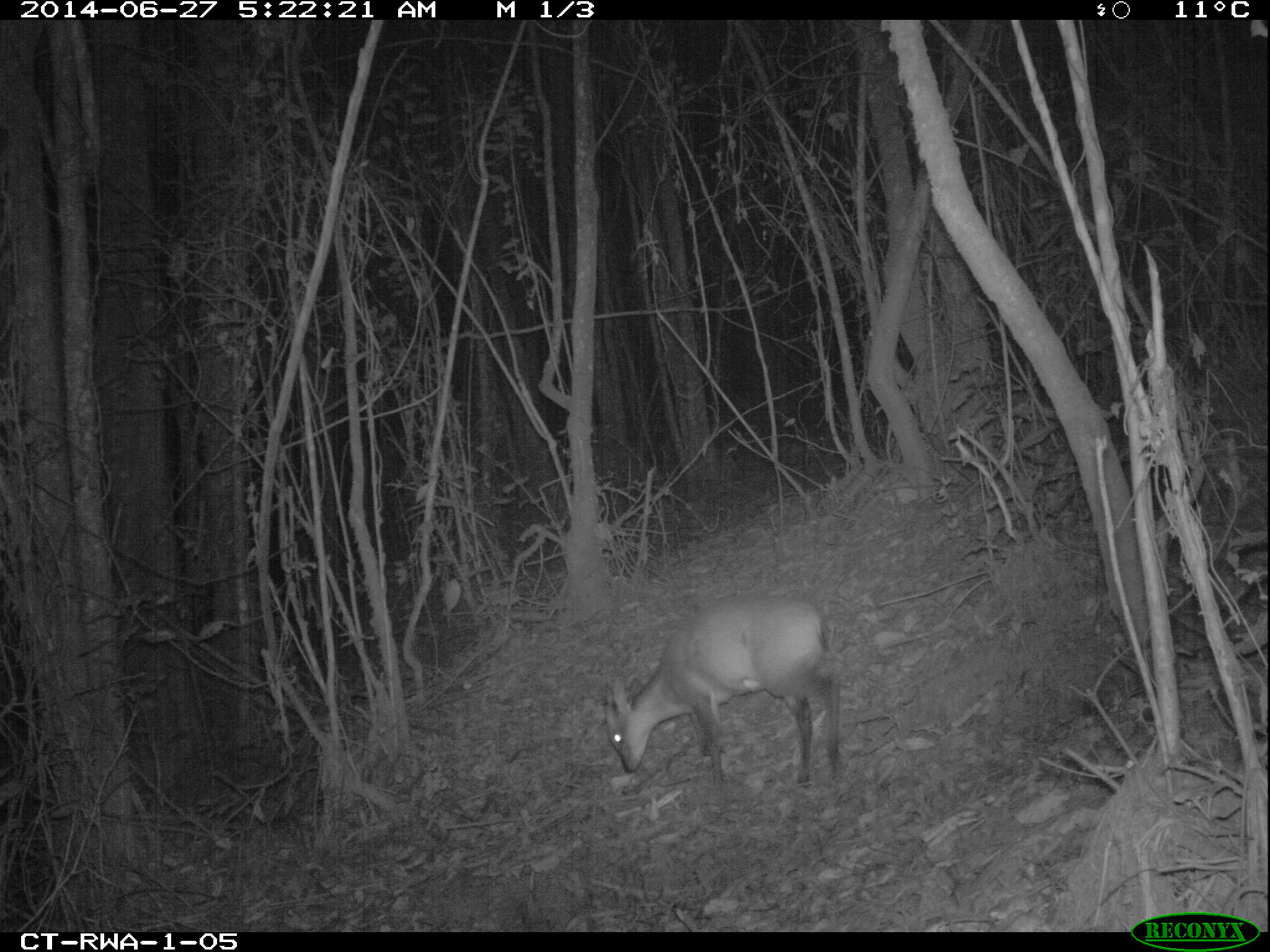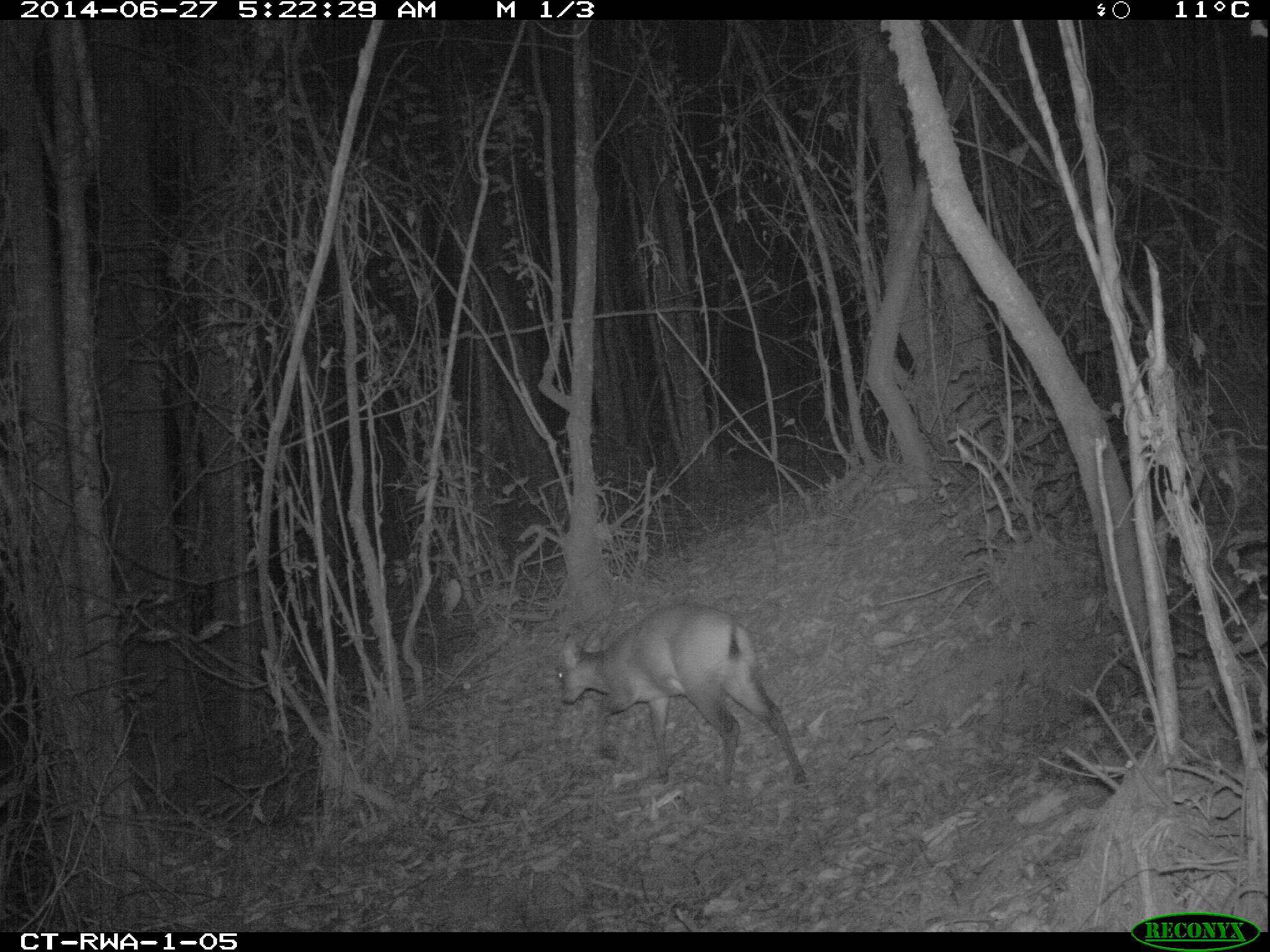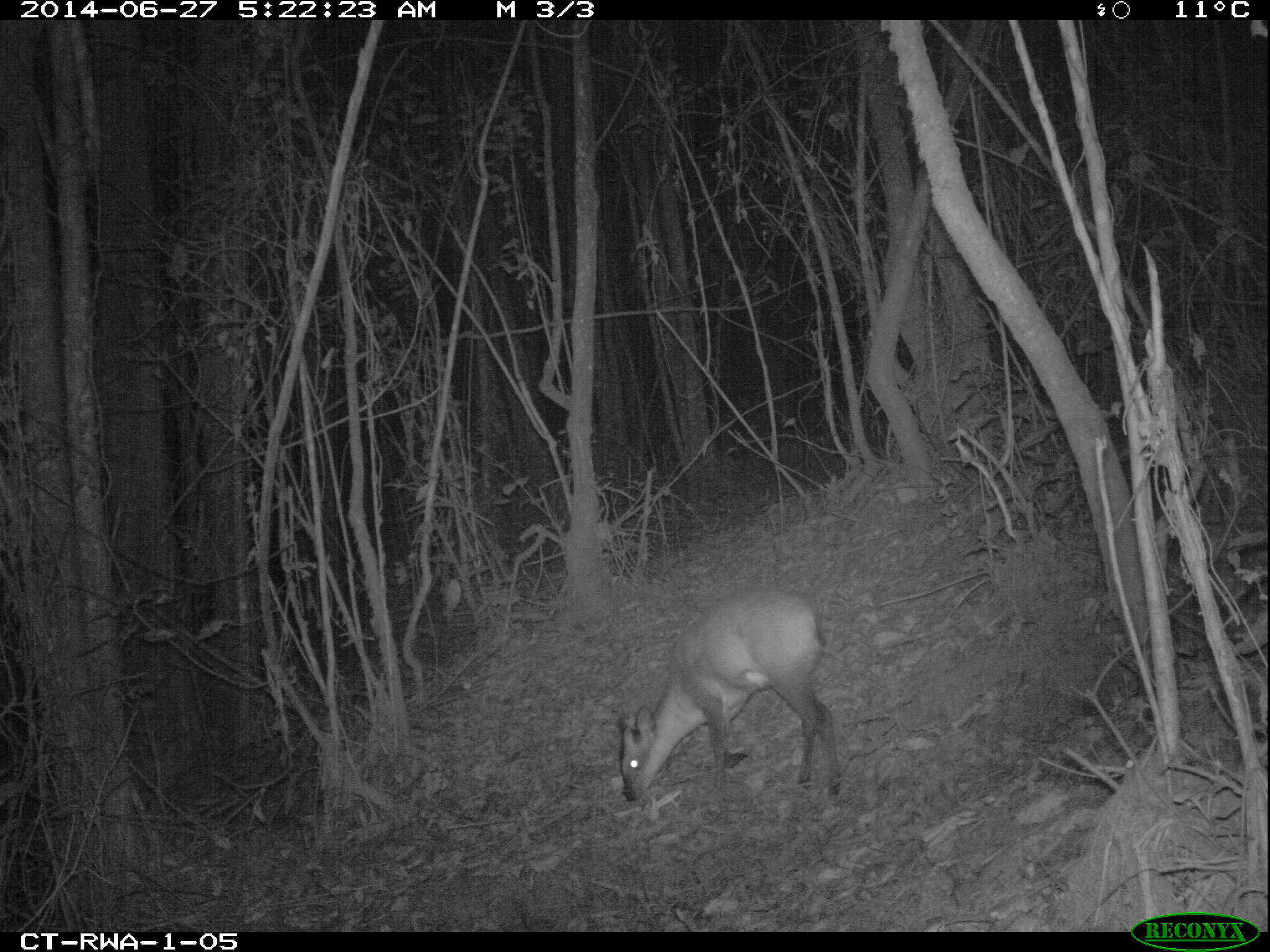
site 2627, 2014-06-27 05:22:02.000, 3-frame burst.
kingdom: Animalia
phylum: Chordata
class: Mammalia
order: Artiodactyla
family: Bovidae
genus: Cephalophus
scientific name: Cephalophus nigrifrons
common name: black-fronted duiker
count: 2